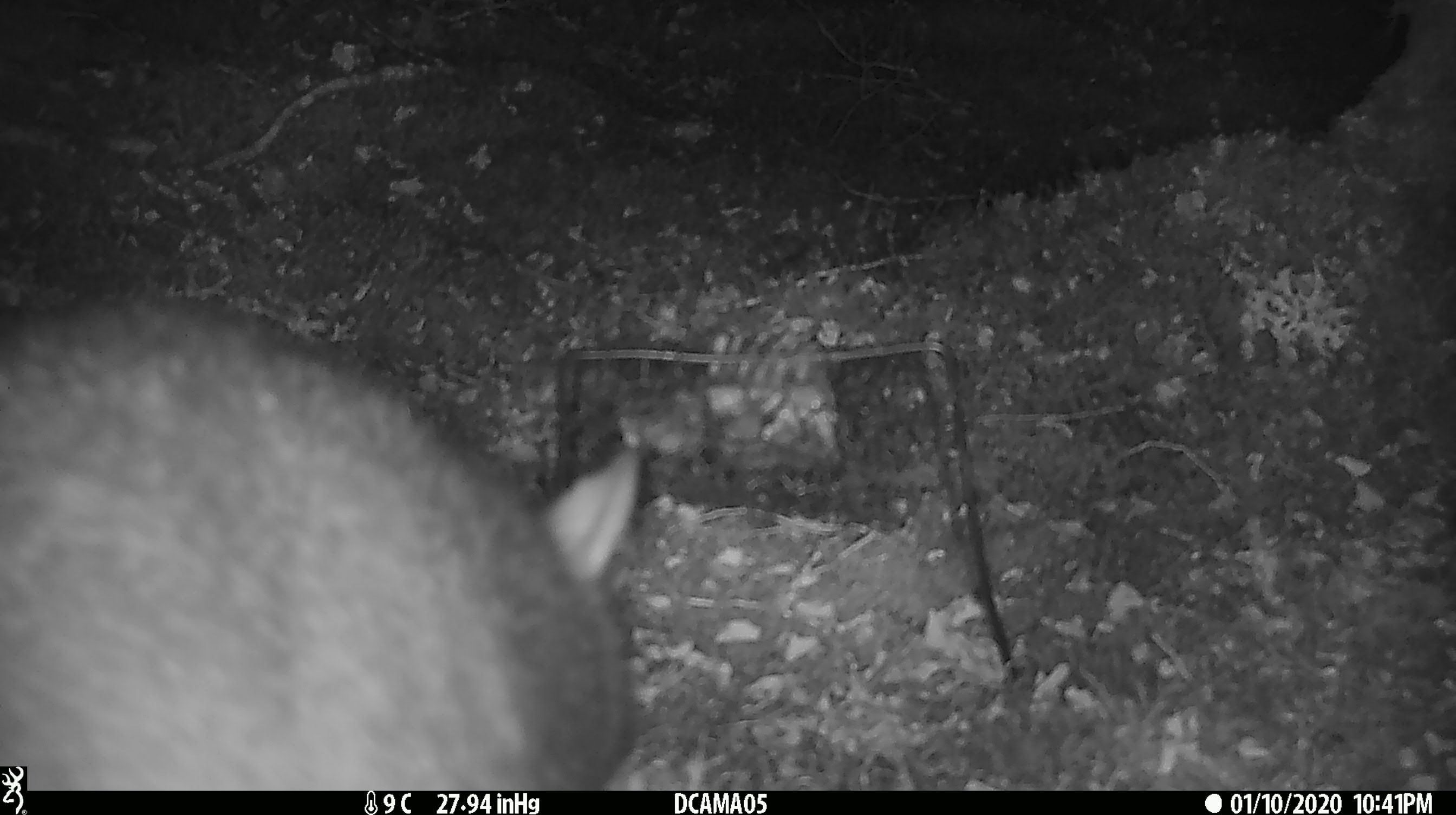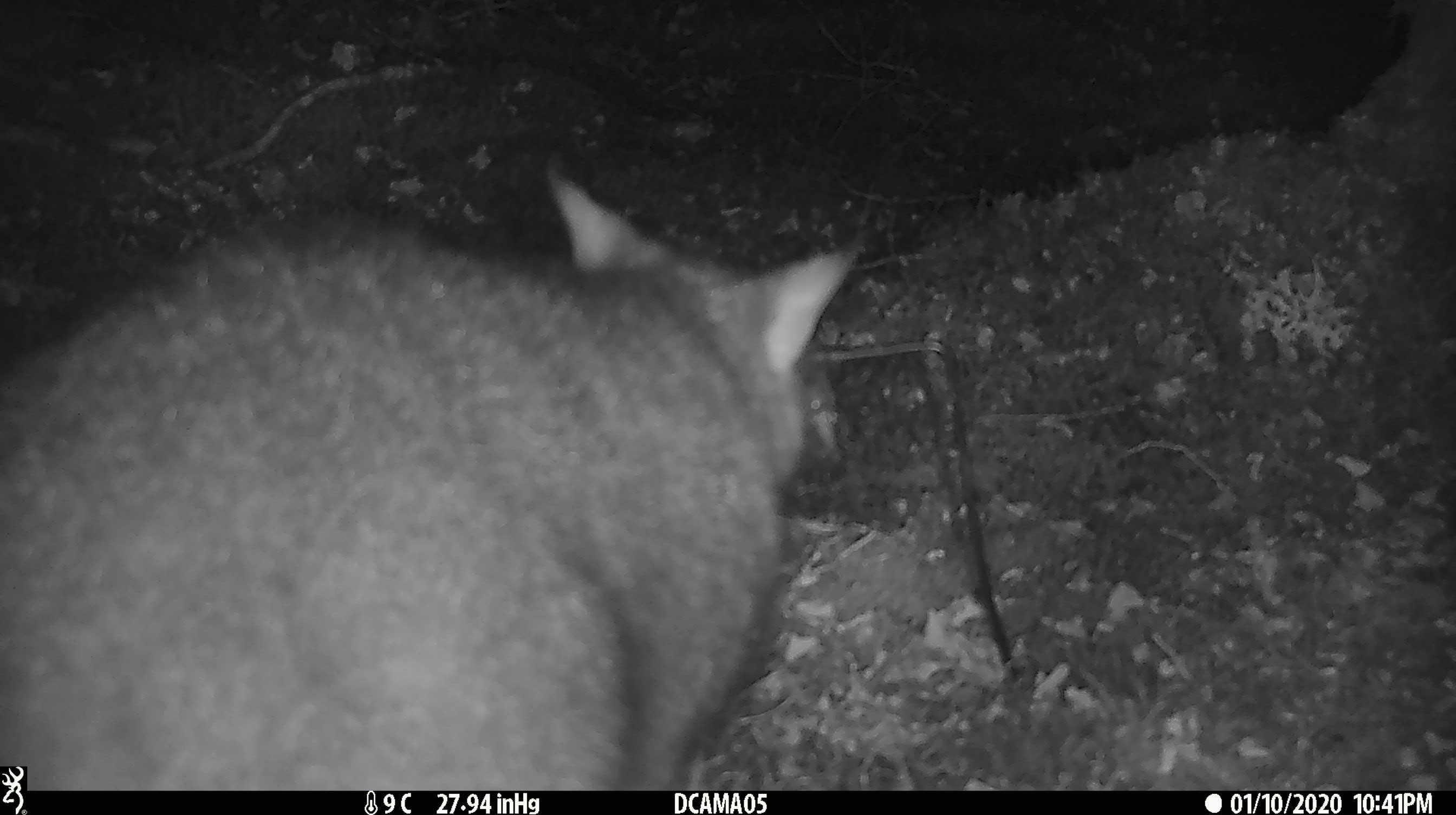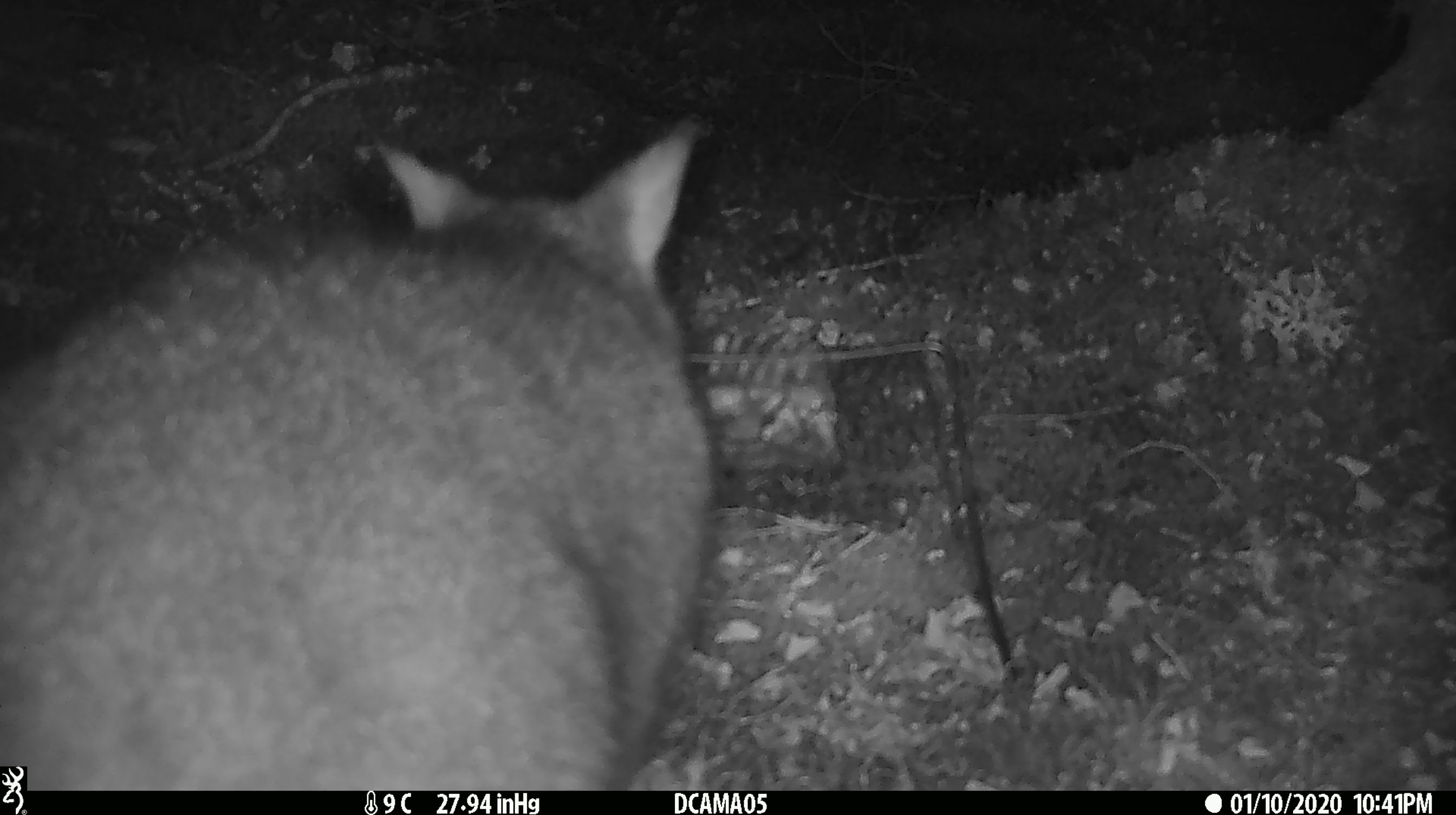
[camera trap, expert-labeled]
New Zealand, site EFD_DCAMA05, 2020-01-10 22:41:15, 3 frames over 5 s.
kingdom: Animalia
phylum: Chordata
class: Mammalia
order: Diprotodontia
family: Phalangeridae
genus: Trichosurus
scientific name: Trichosurus vulpecula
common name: common brushtail possum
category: possum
Possum (common brushtail possum) (Trichosurus vulpecula).